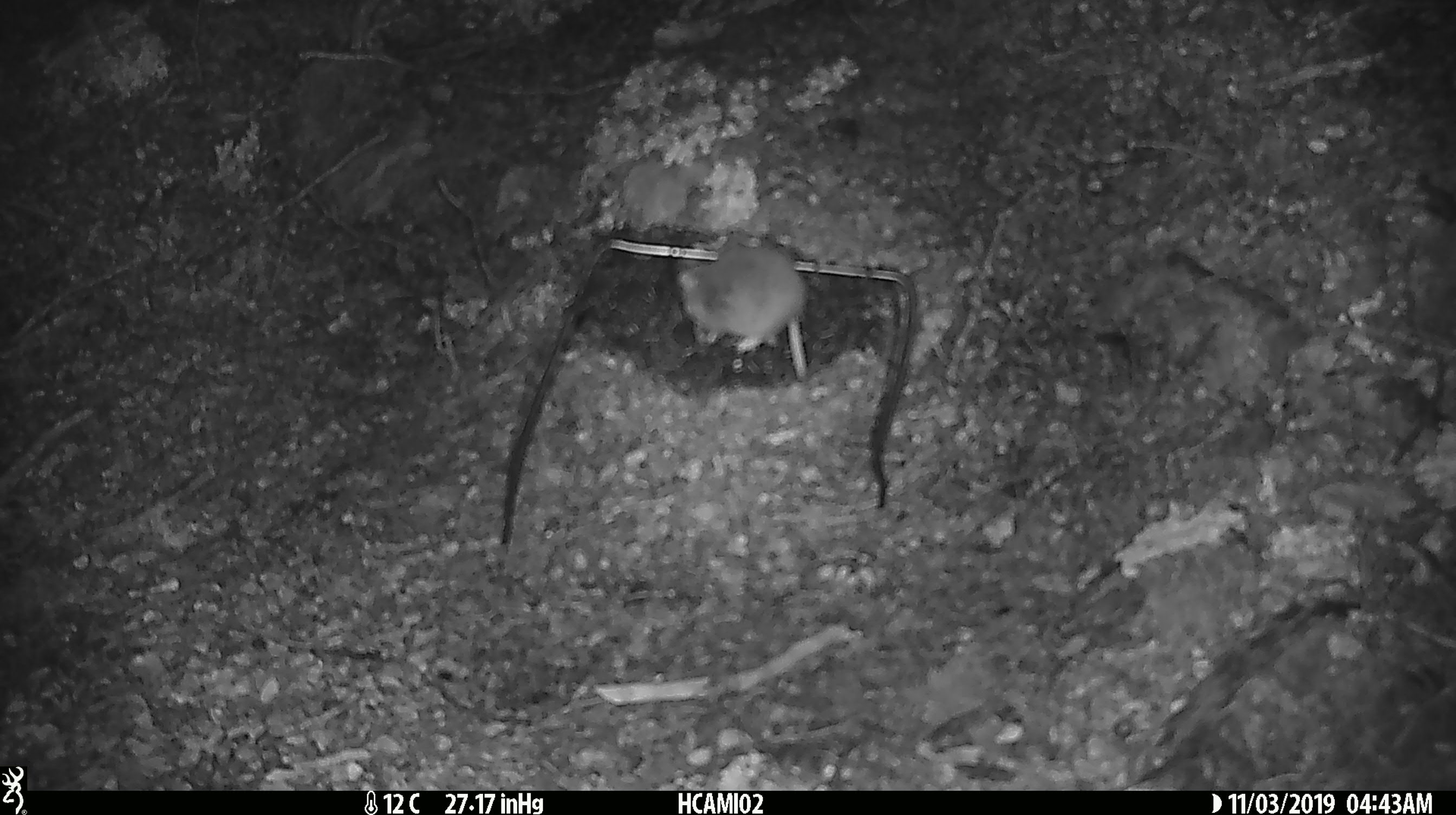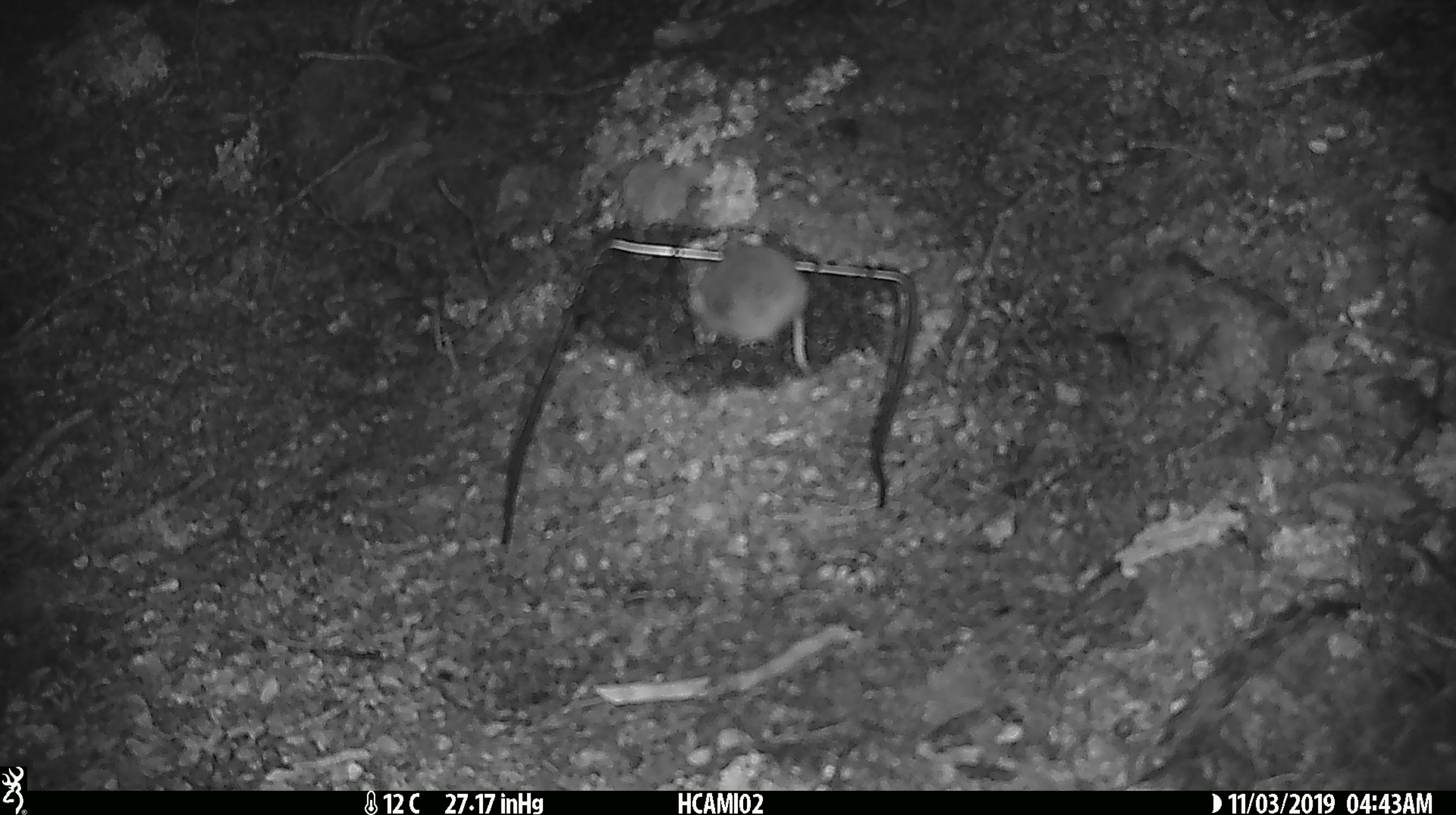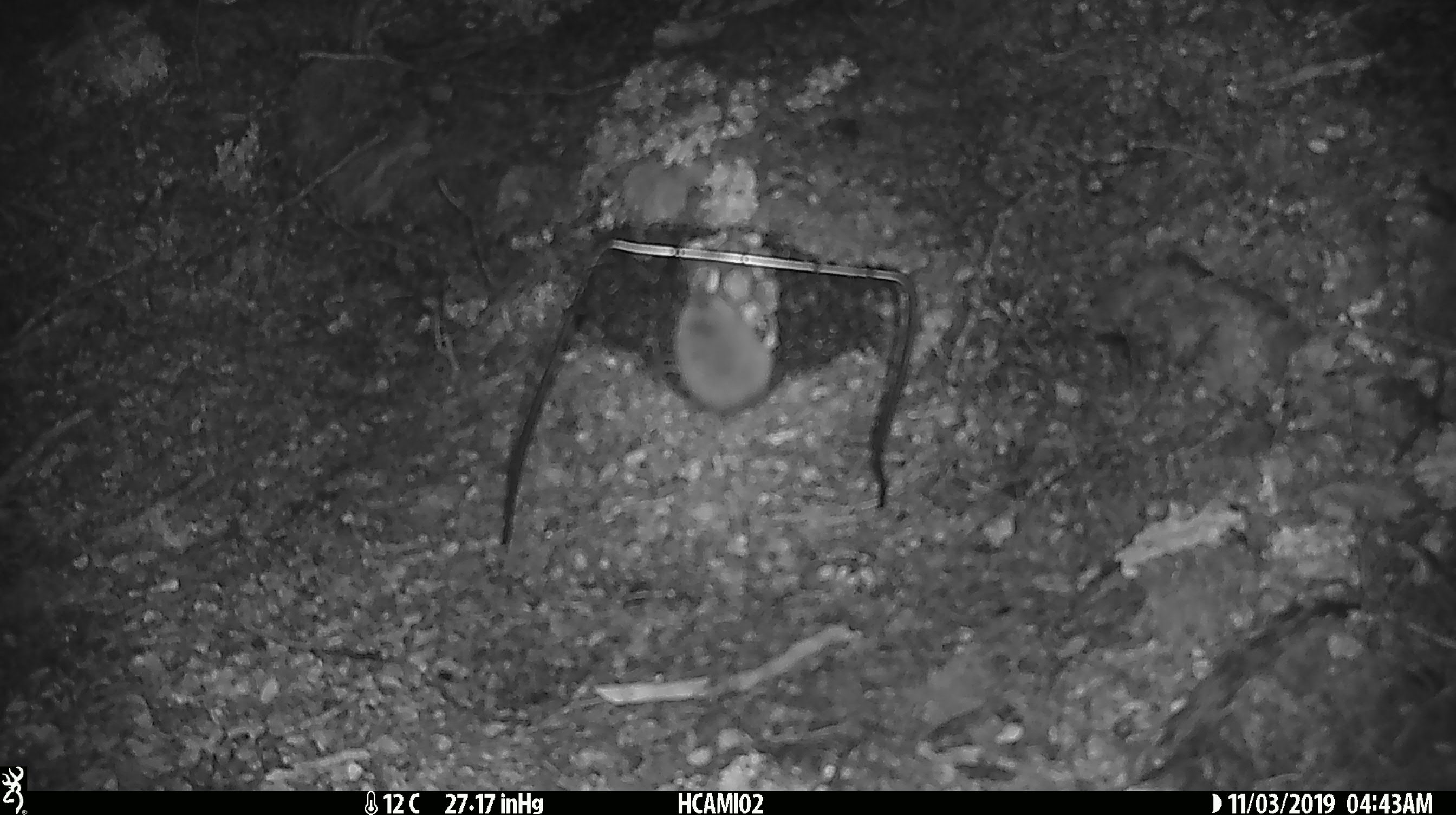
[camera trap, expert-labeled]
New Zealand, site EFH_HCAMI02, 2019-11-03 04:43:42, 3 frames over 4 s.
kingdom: Animalia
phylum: Chordata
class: Mammalia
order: Rodentia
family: Muridae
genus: Mus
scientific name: Mus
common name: mouse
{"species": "mouse (Mus)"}